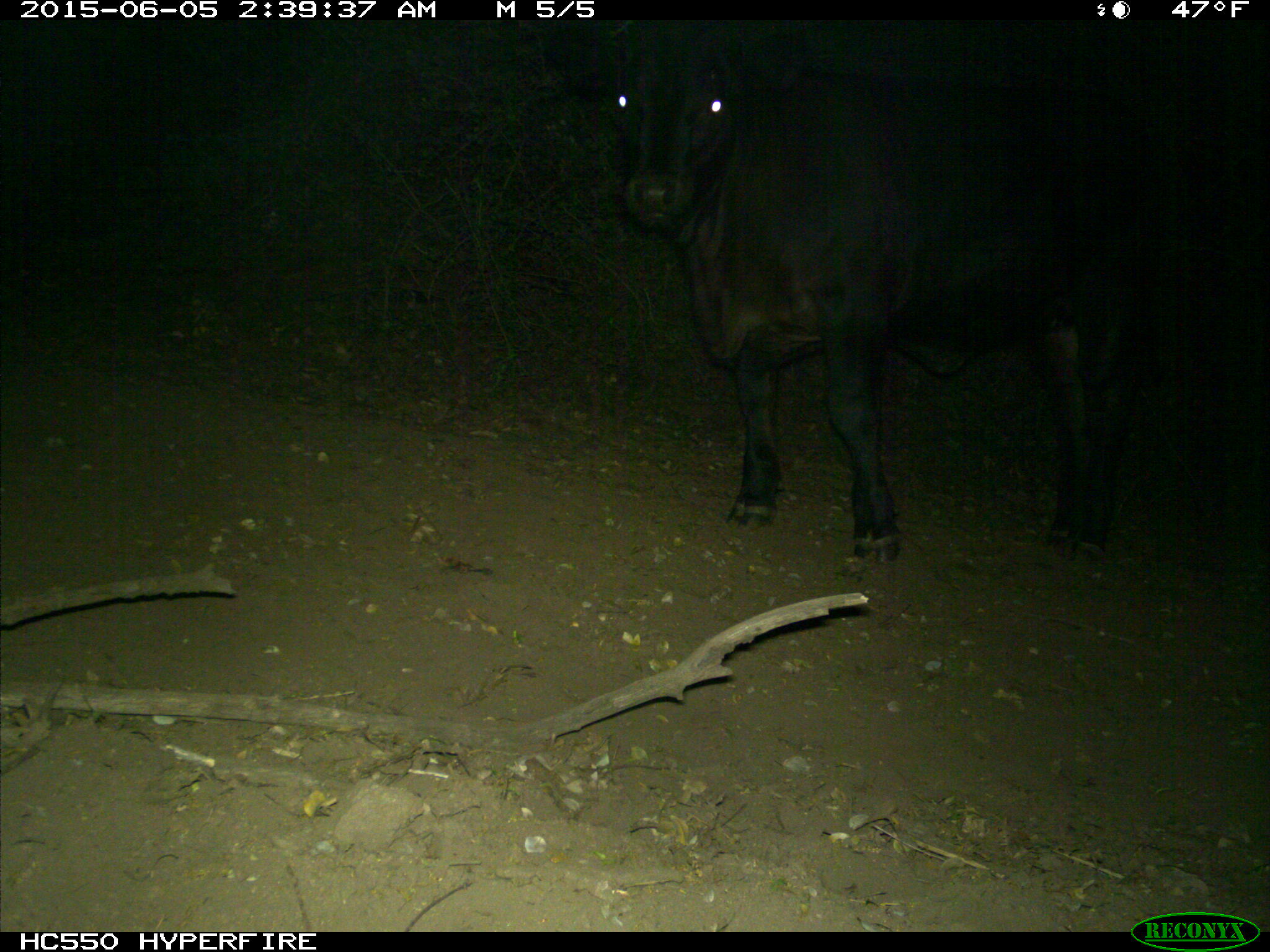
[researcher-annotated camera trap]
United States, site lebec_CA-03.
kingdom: Animalia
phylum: Chordata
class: Mammalia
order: Artiodactyla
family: Bovidae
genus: Bos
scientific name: Bos taurus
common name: domestic cow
Bos taurus (domestic cow).